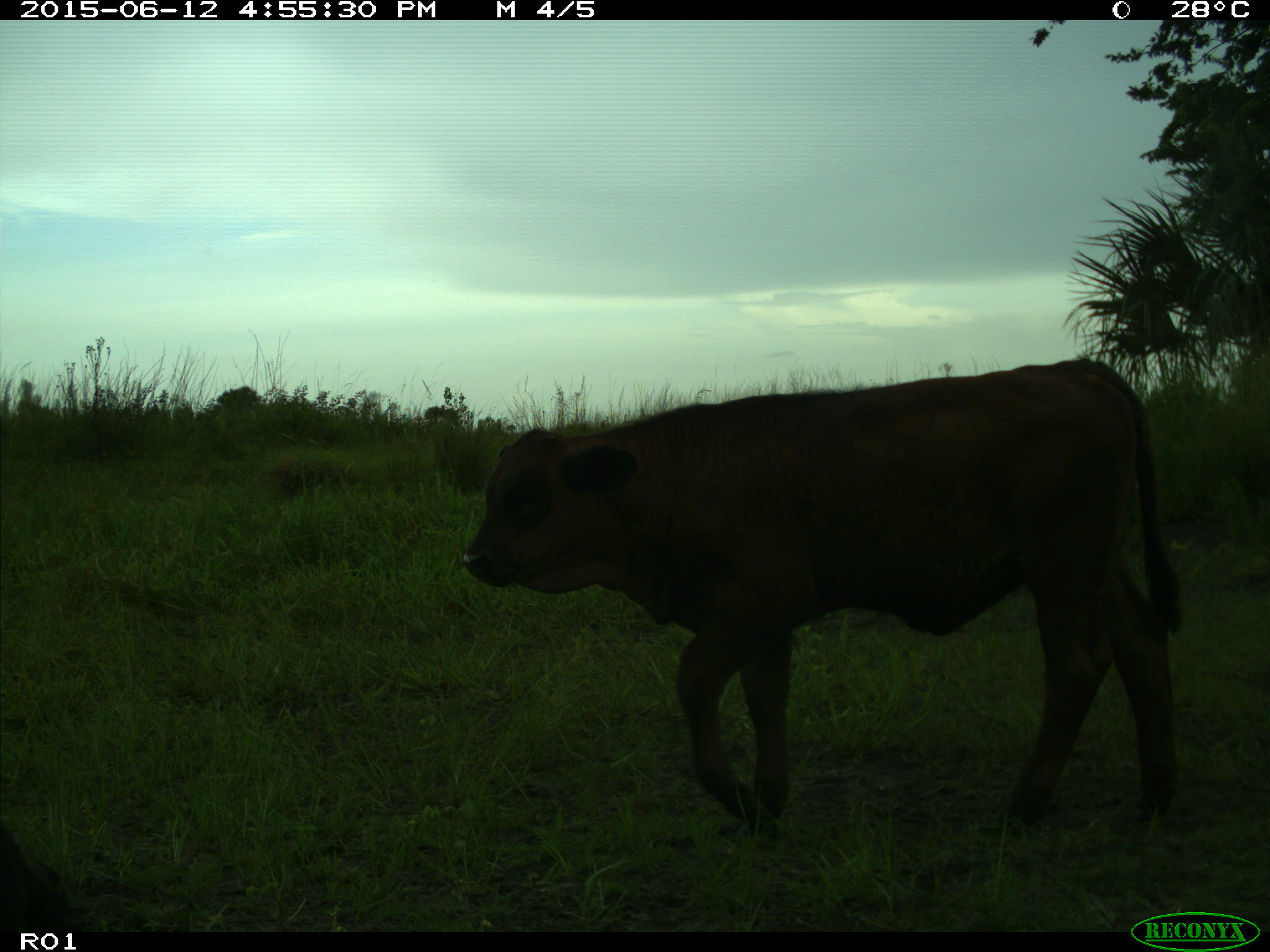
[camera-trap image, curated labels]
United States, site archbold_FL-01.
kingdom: Animalia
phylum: Chordata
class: Mammalia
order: Artiodactyla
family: Bovidae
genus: Bos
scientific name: Bos taurus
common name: domestic cow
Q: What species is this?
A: Bos taurus (domestic cow).